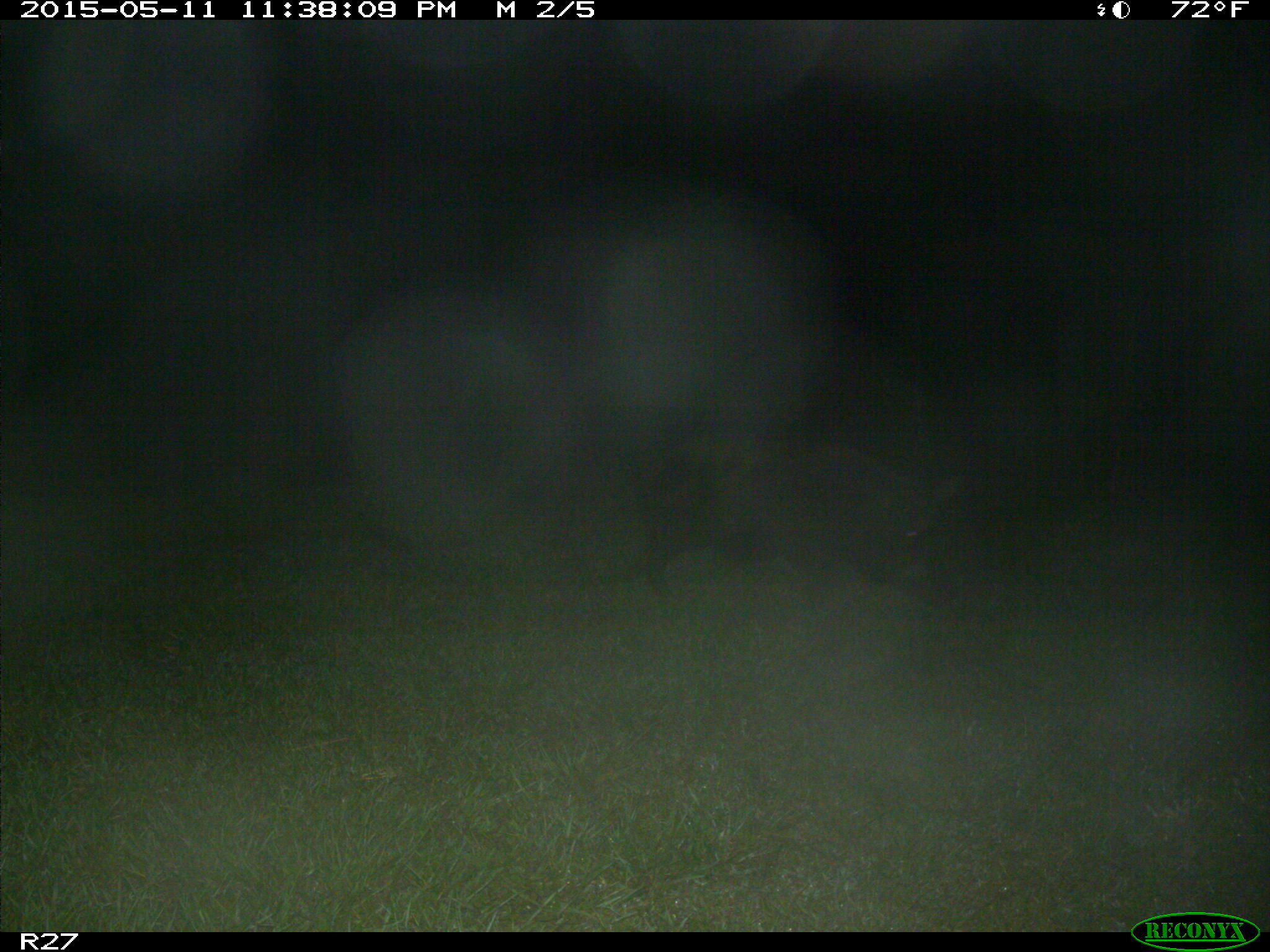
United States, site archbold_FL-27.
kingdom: Animalia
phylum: Chordata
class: Mammalia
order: Artiodactyla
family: Suidae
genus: Sus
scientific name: Sus scrofa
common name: wild boar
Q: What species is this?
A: Sus scrofa (wild boar).